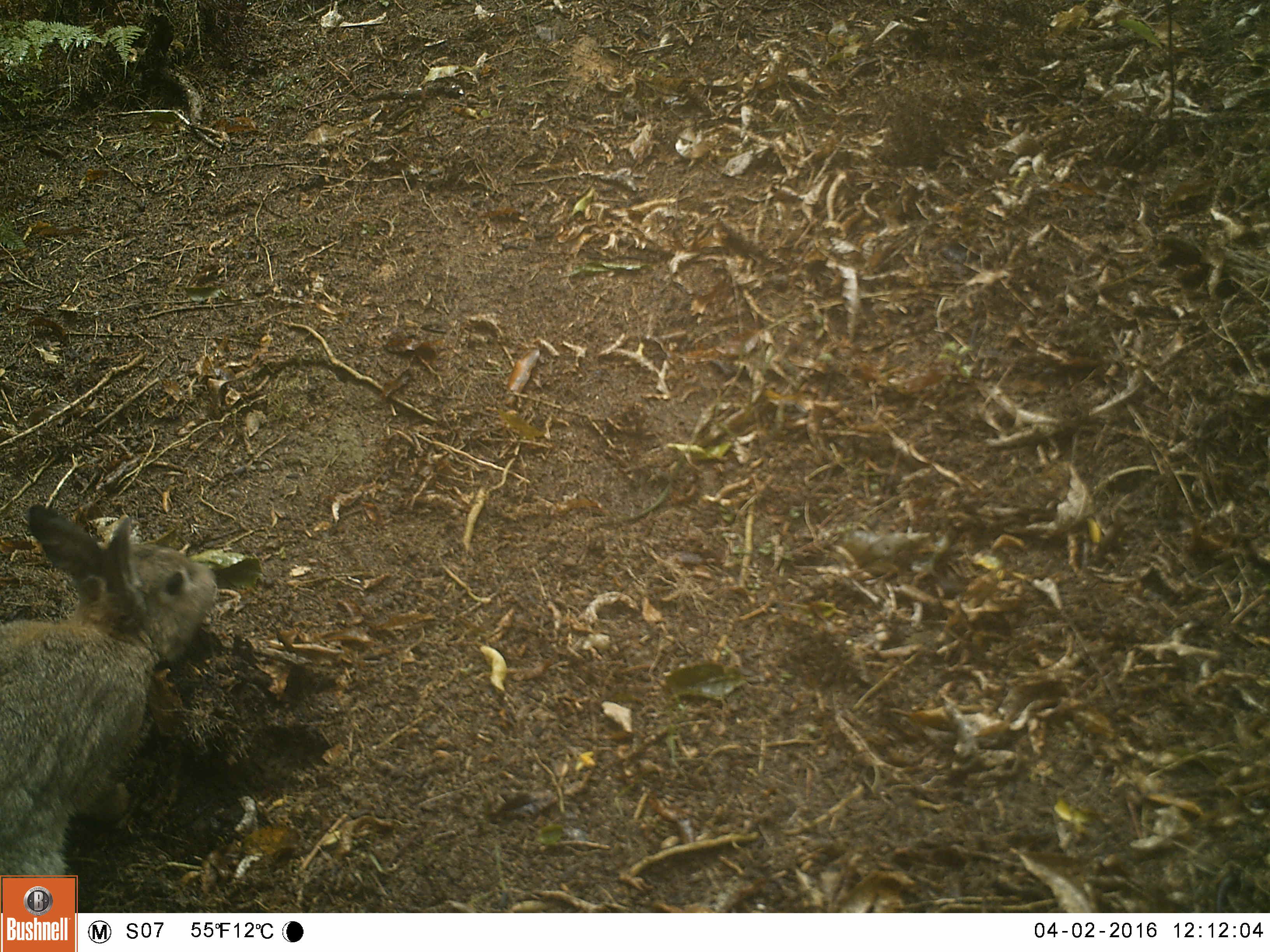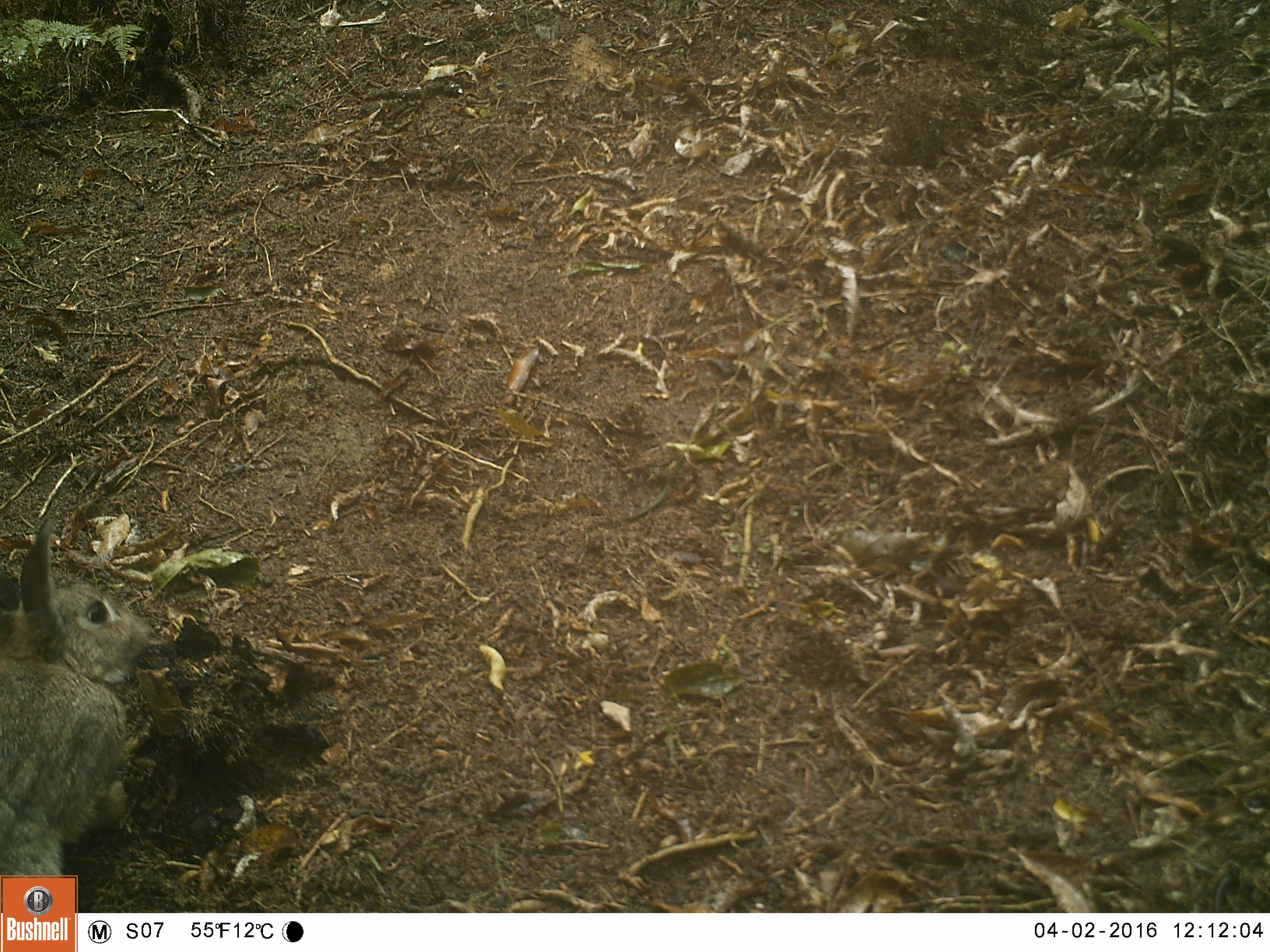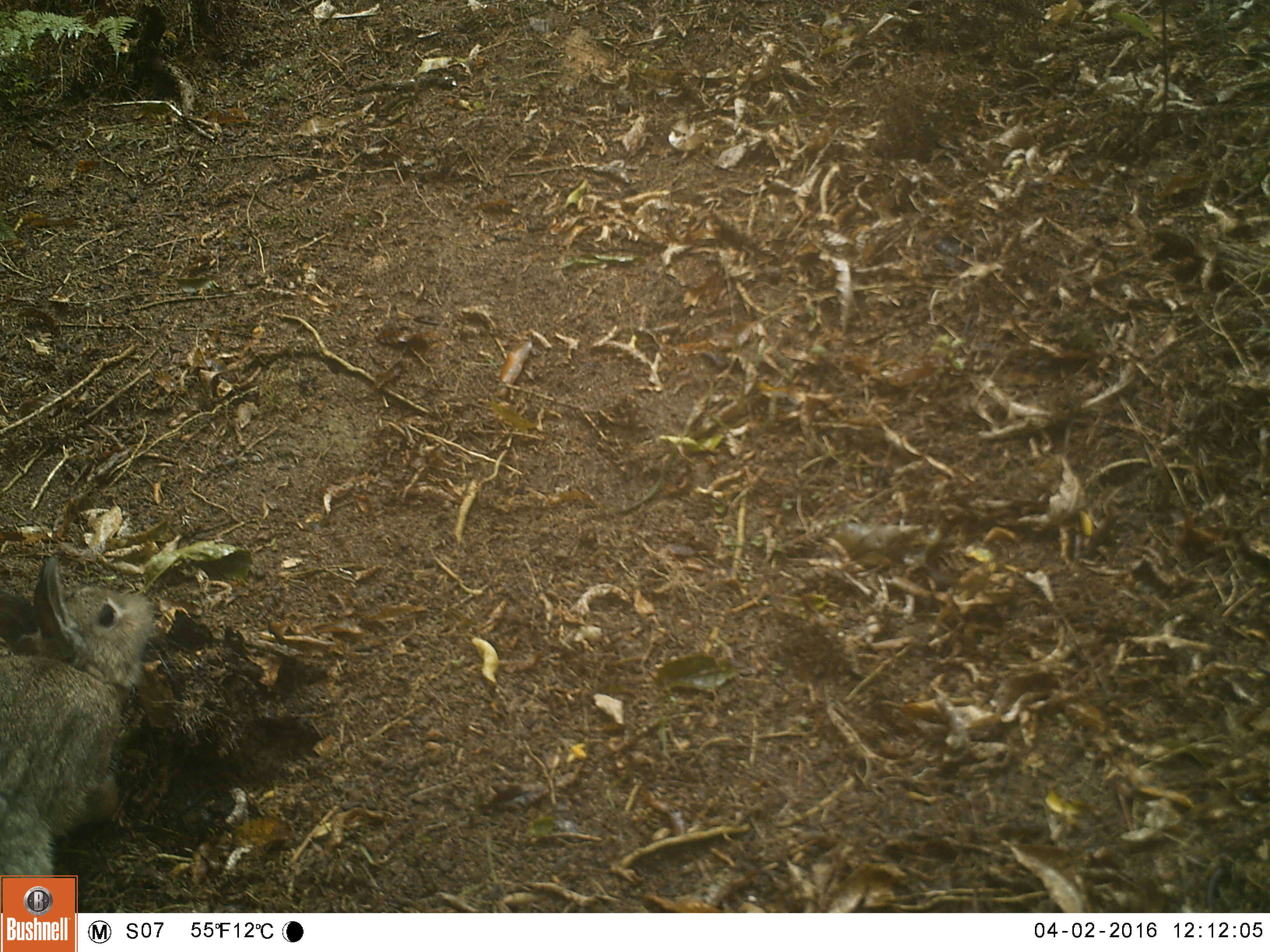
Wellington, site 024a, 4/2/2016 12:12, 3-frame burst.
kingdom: Animalia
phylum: Chordata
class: Mammalia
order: Lagomorpha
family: Leporidae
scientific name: Leporidae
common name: rabbit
Rabbit (Leporidae).